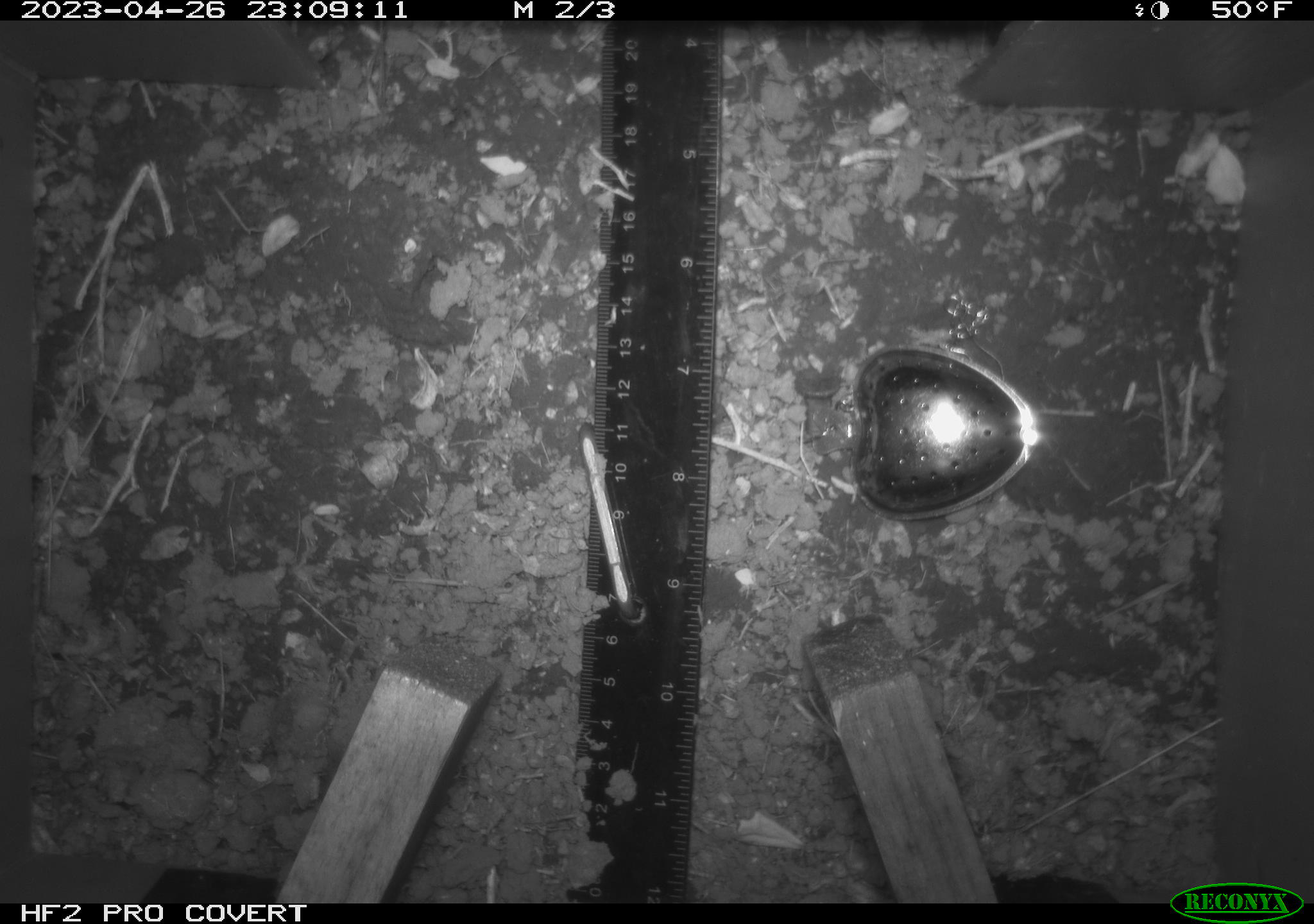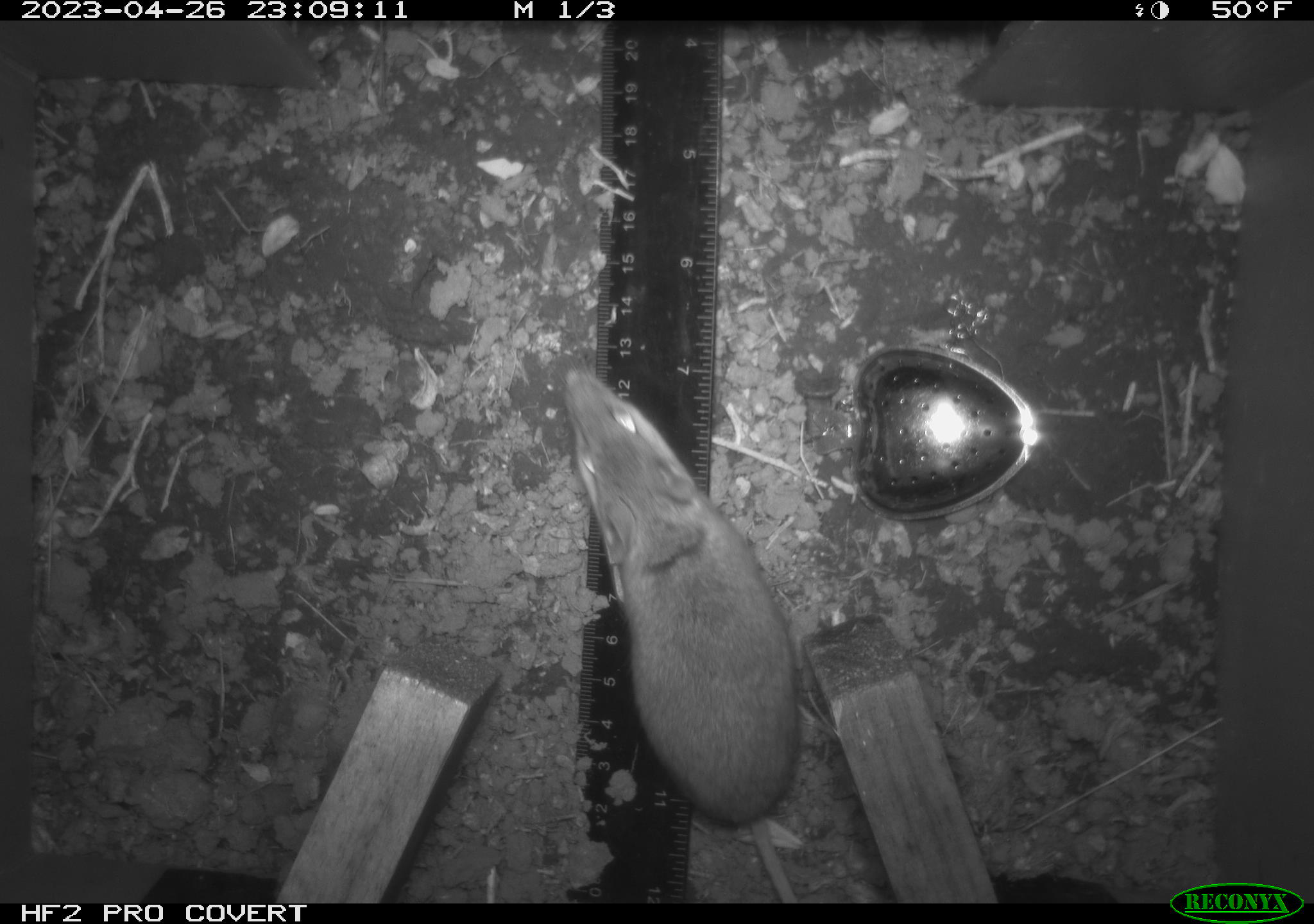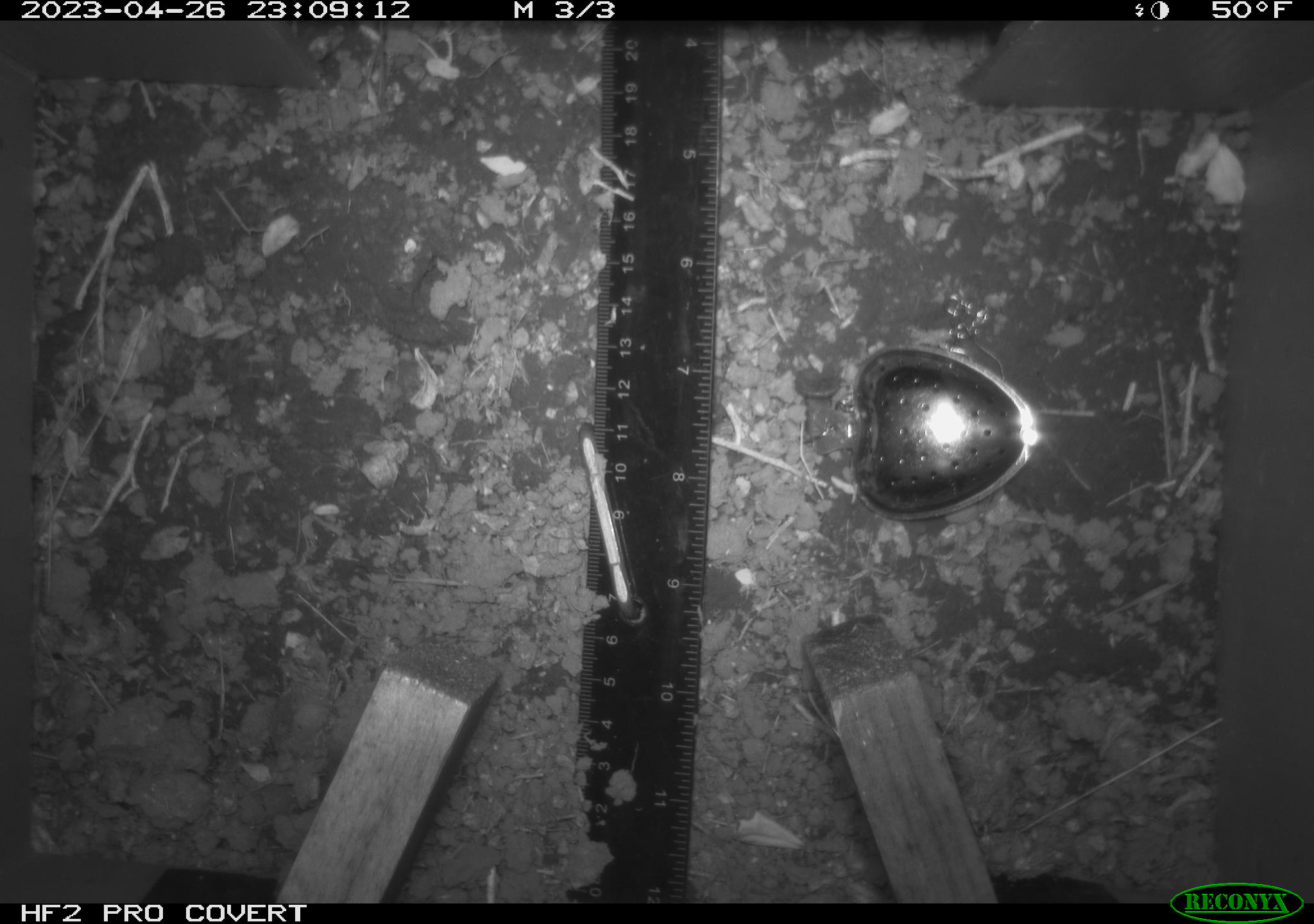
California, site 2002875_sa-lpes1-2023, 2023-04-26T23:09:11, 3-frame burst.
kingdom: Animalia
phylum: Chordata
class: Mammalia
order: Rodentia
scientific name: Rodentia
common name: mouse species